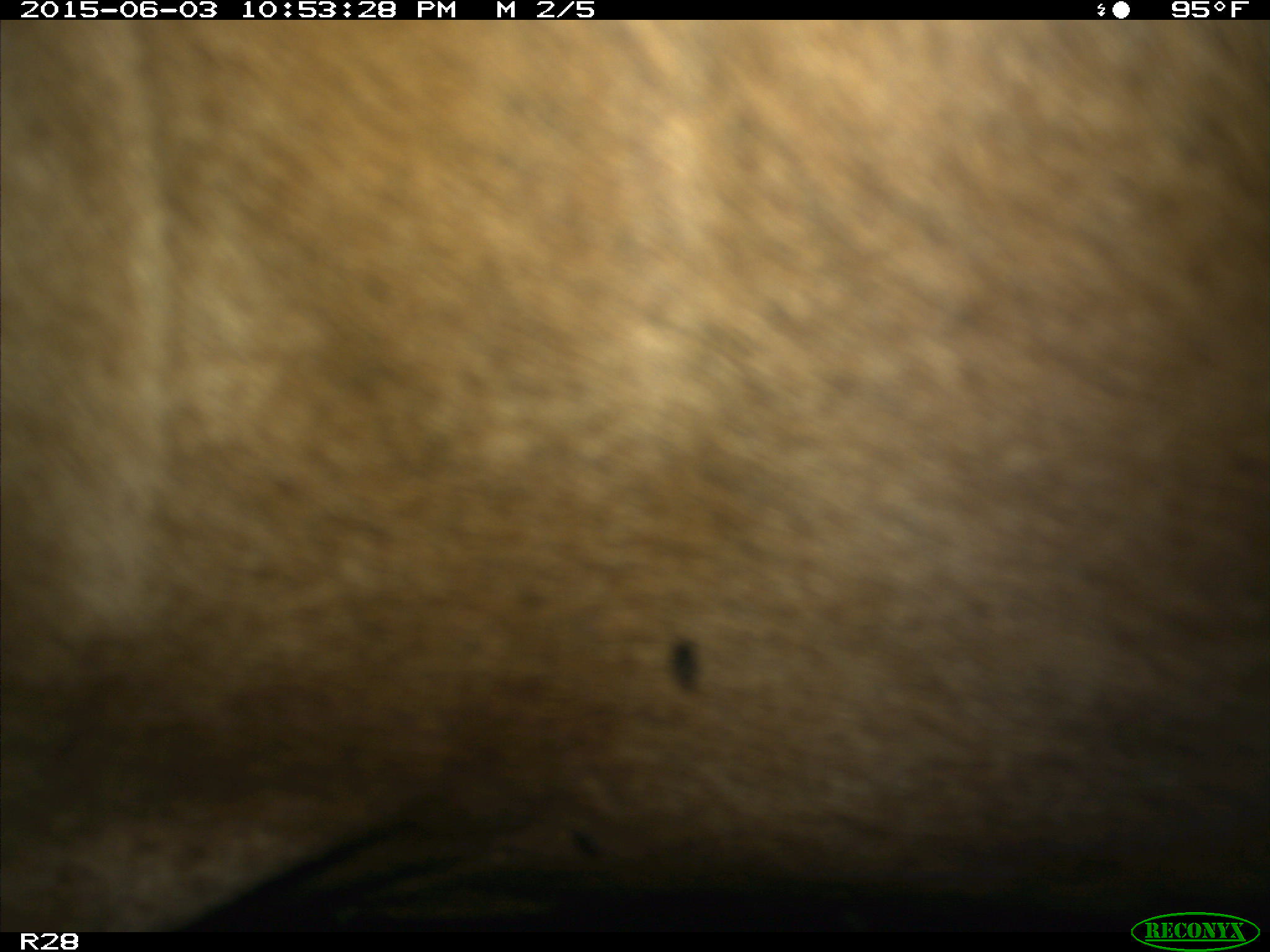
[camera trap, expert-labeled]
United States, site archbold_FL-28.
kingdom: Animalia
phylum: Chordata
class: Mammalia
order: Artiodactyla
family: Bovidae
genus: Bos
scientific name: Bos taurus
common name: domestic cow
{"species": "Bos taurus (domestic cow)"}